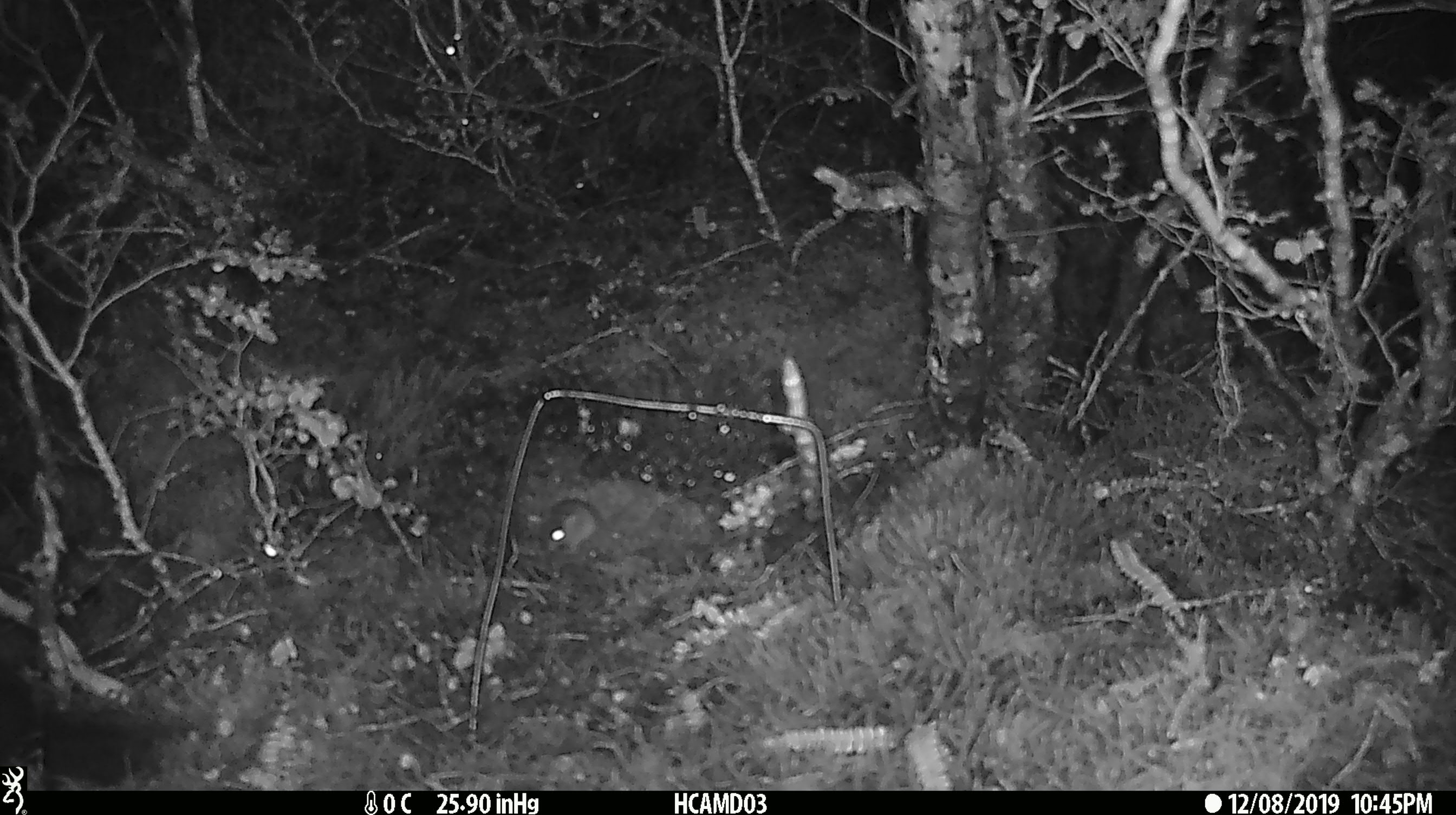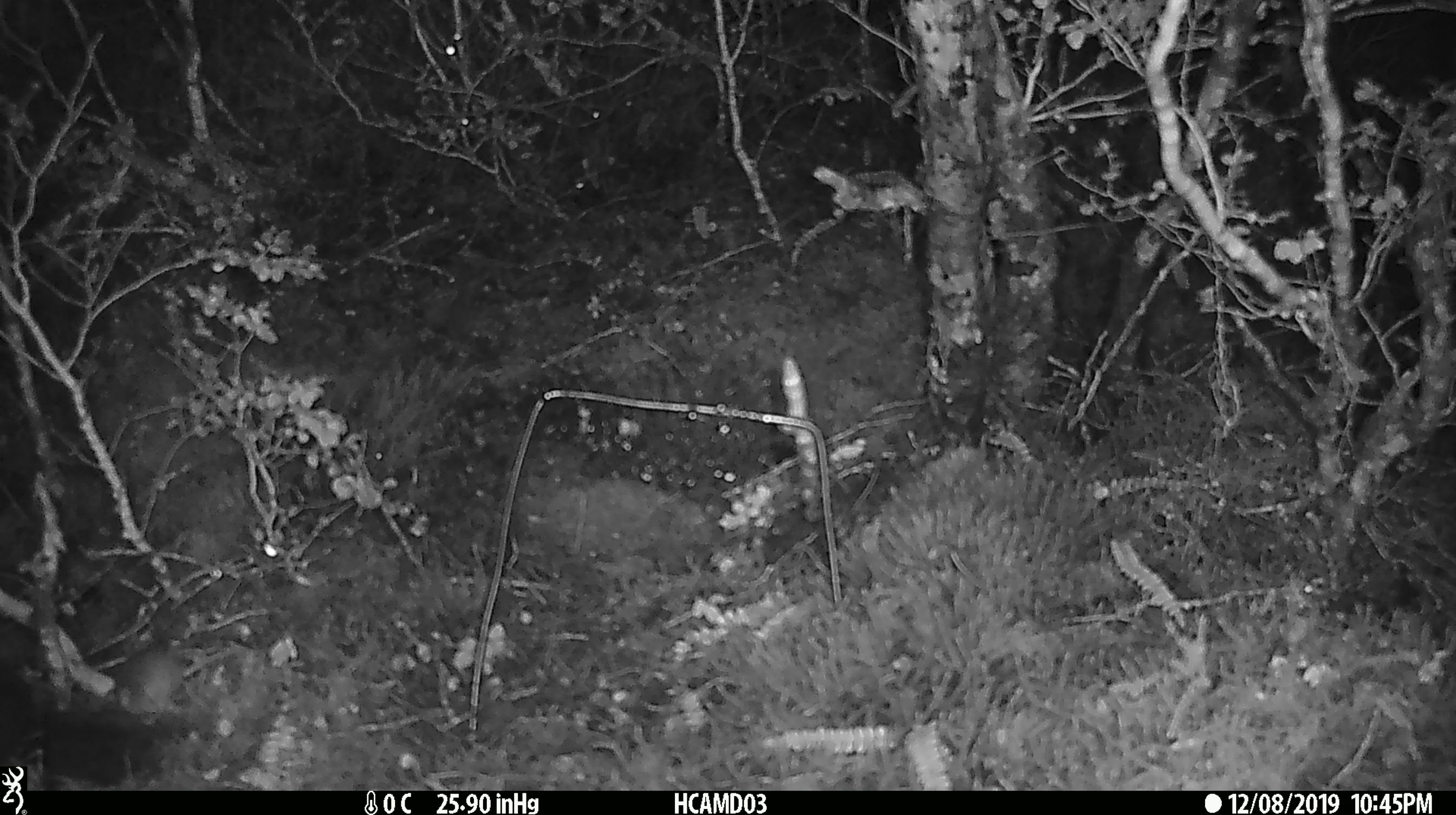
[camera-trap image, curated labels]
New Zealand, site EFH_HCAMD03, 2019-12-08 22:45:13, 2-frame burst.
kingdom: Animalia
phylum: Chordata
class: Mammalia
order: Rodentia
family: Muridae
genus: Mus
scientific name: Mus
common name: mouse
Mouse (Mus).